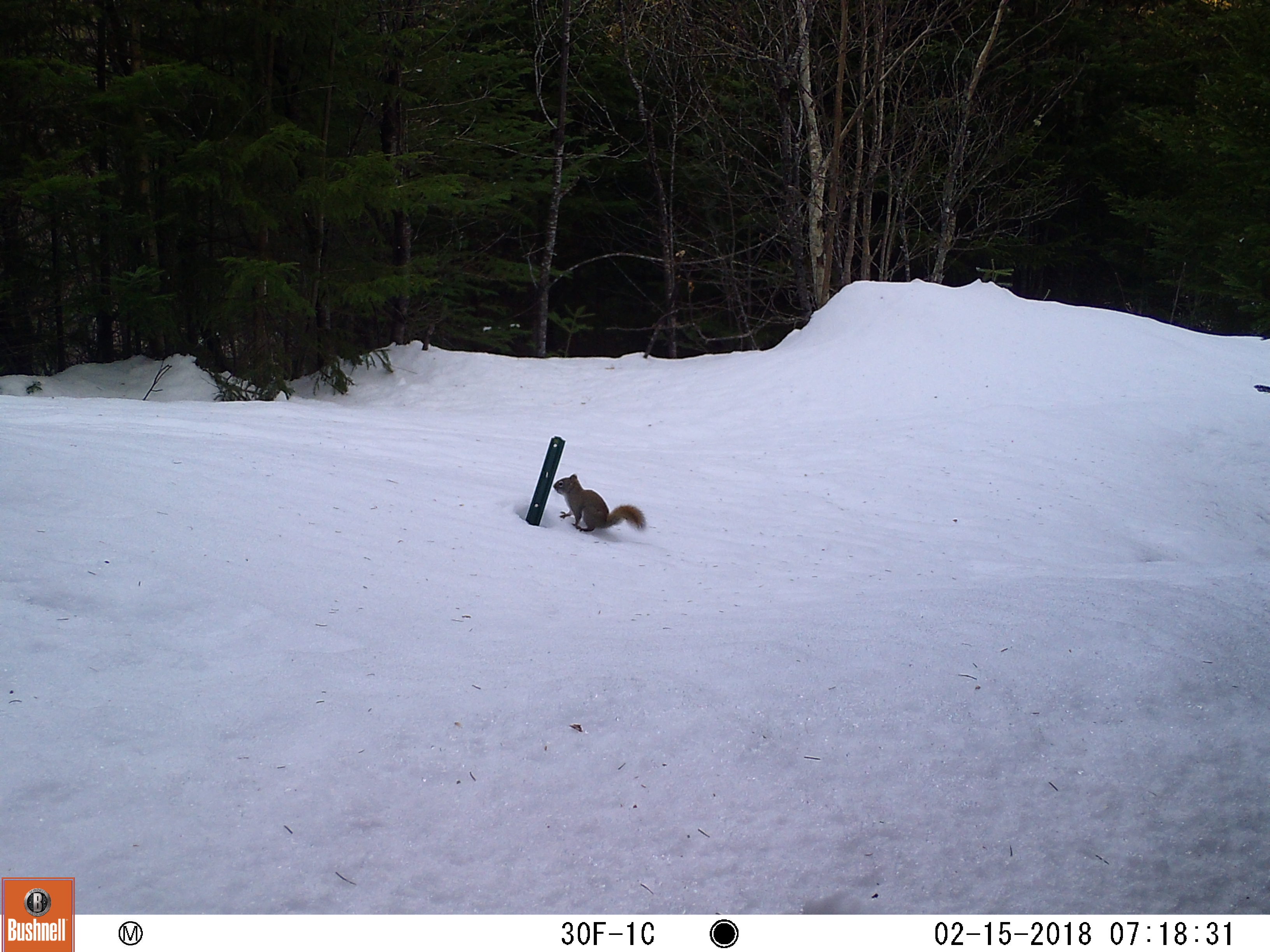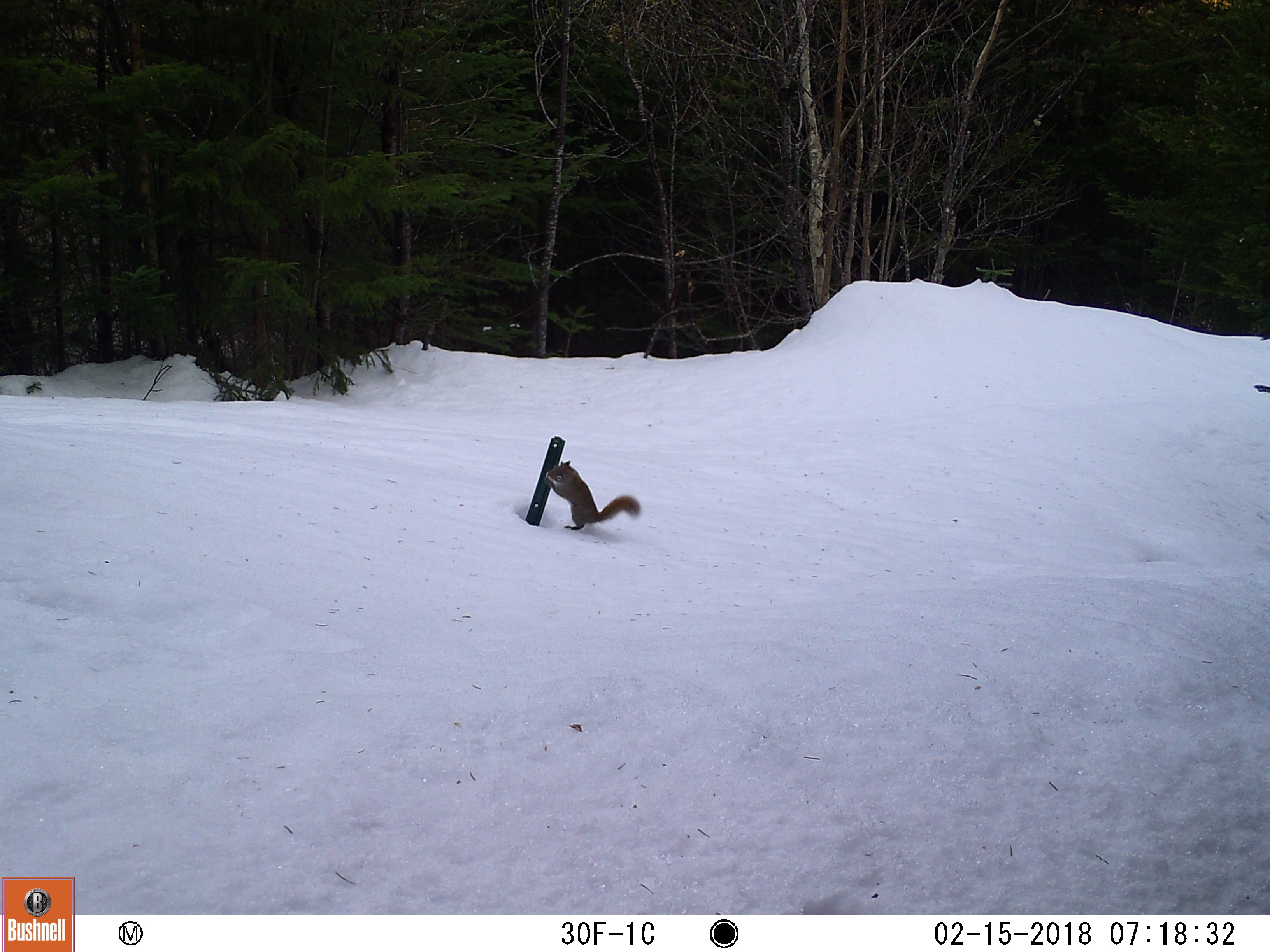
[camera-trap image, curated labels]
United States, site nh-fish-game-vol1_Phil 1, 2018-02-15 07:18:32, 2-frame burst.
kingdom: Animalia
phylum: Chordata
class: Mammalia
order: Rodentia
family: Sciuridae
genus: Tamiasciurus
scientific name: Tamiasciurus hudsonicus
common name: red squirrel